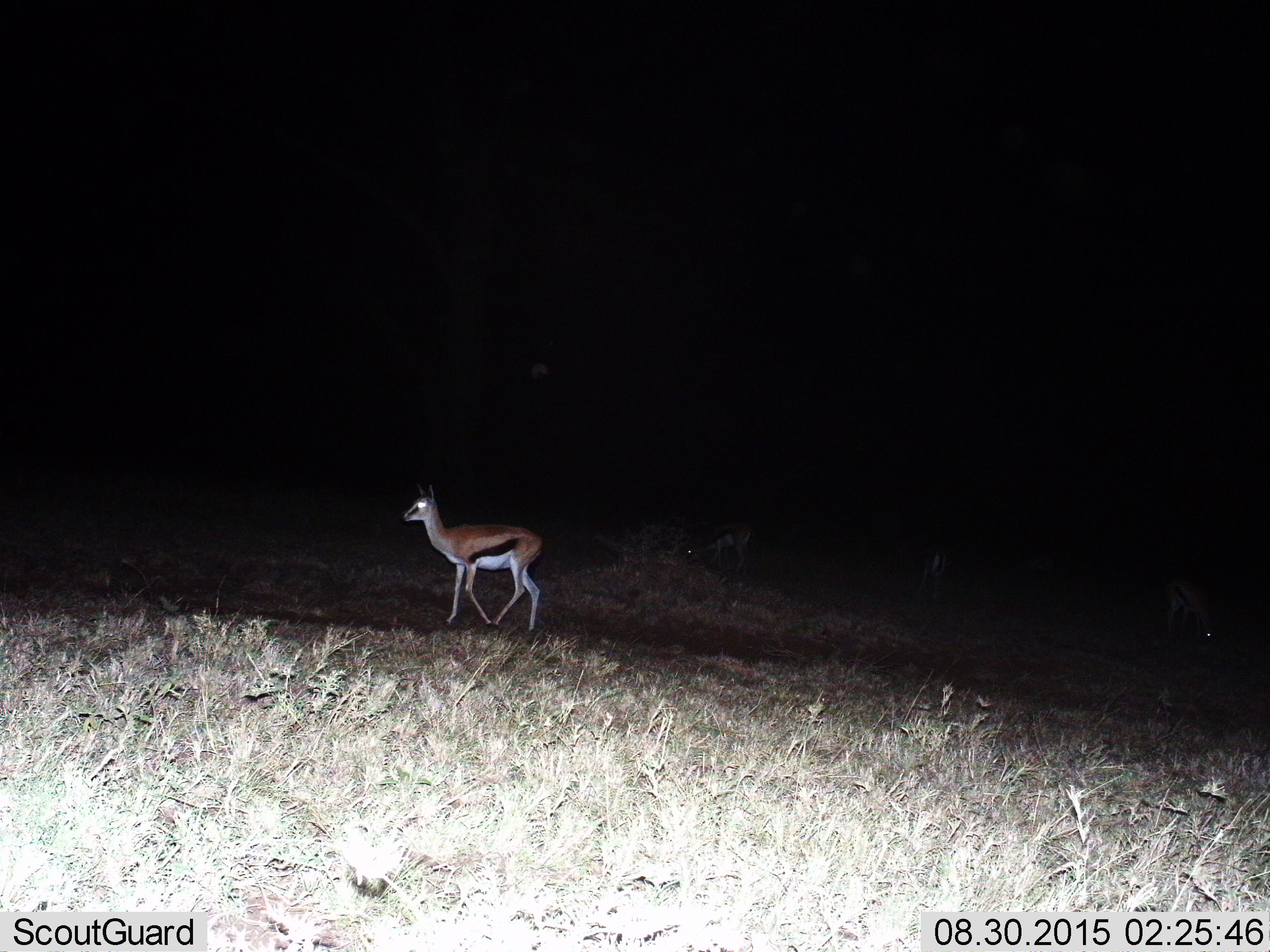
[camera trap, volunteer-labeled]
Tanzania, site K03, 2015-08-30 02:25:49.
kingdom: Animalia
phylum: Chordata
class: Mammalia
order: Artiodactyla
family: Bovidae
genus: Eudorcas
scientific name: Eudorcas thomsonii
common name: thomson's gazelle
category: gazellethomsons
Gazellethomsons (thomson's gazelle) (Eudorcas thomsonii), count 4. Behavior (volunteer vote fractions): standing 60%, resting 0%, moving 80%, interacting 0%. Young present (vote fraction): 0%. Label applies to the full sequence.